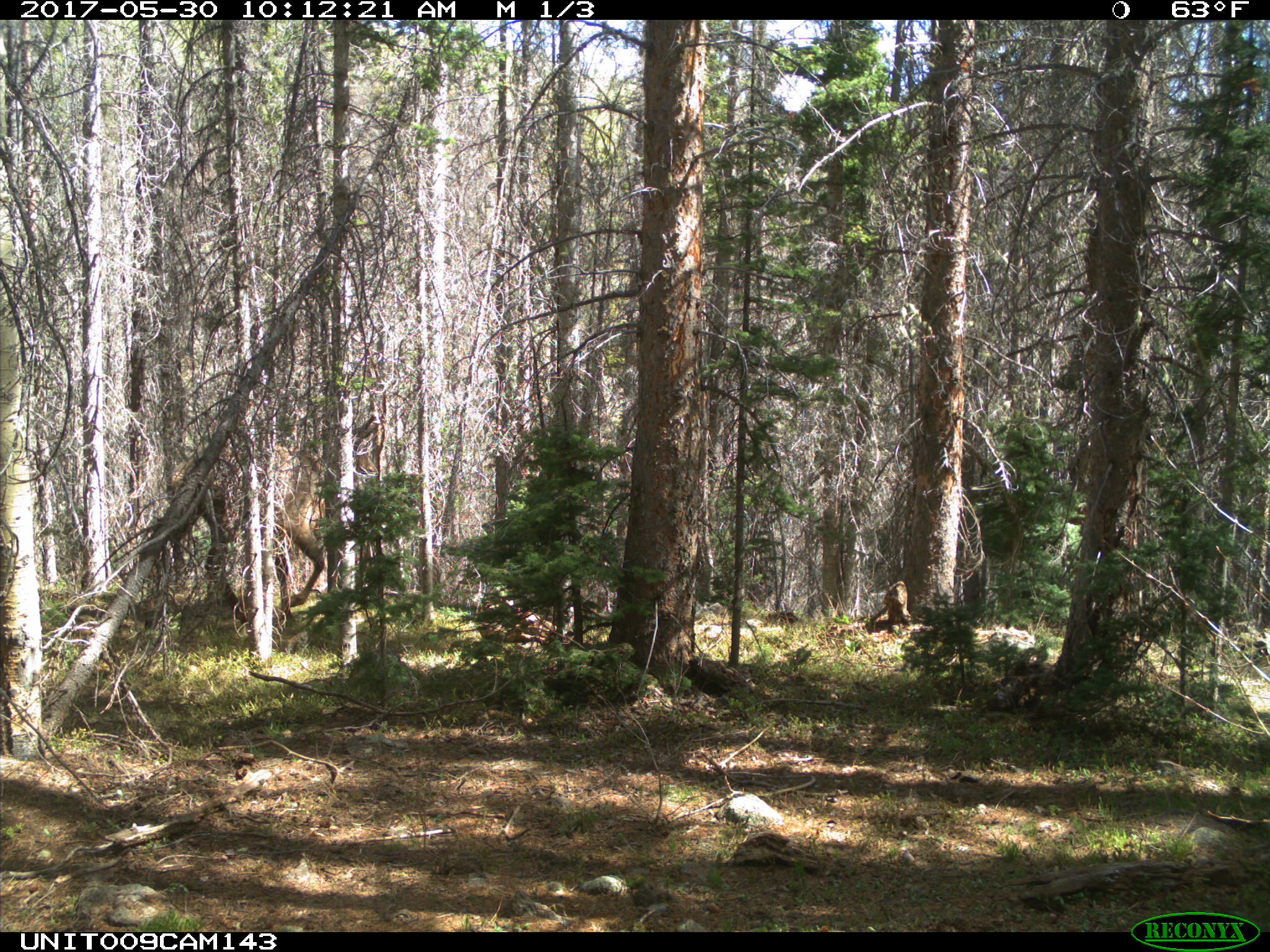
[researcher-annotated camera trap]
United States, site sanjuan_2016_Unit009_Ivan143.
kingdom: Animalia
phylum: Chordata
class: Mammalia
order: Artiodactyla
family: Cervidae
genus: Cervus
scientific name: Cervus elaphus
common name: red deer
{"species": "Cervus elaphus (red deer)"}